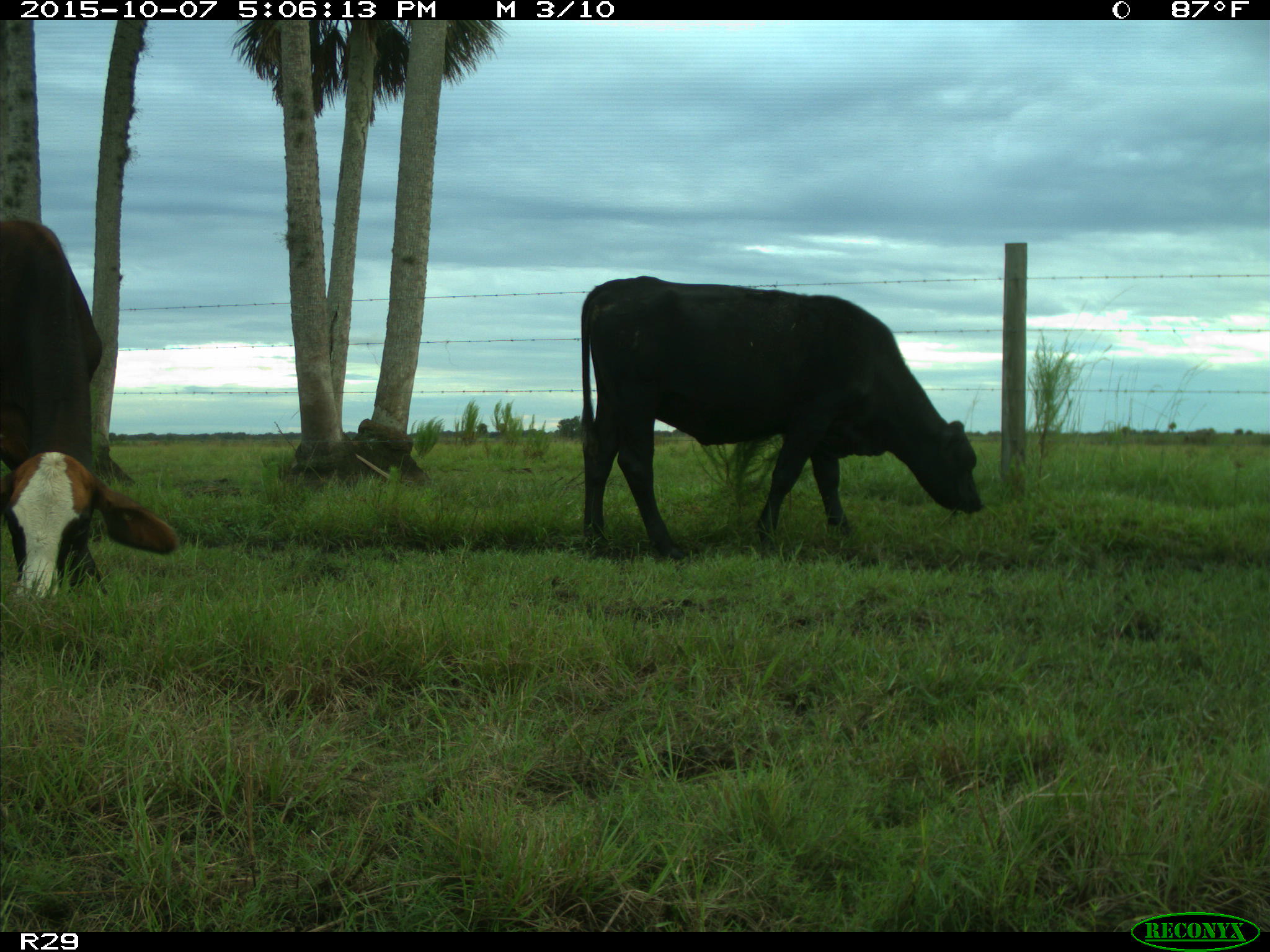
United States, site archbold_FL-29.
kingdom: Animalia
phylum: Chordata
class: Mammalia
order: Artiodactyla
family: Bovidae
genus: Bos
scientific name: Bos taurus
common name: domestic cow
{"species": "Bos taurus (domestic cow)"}